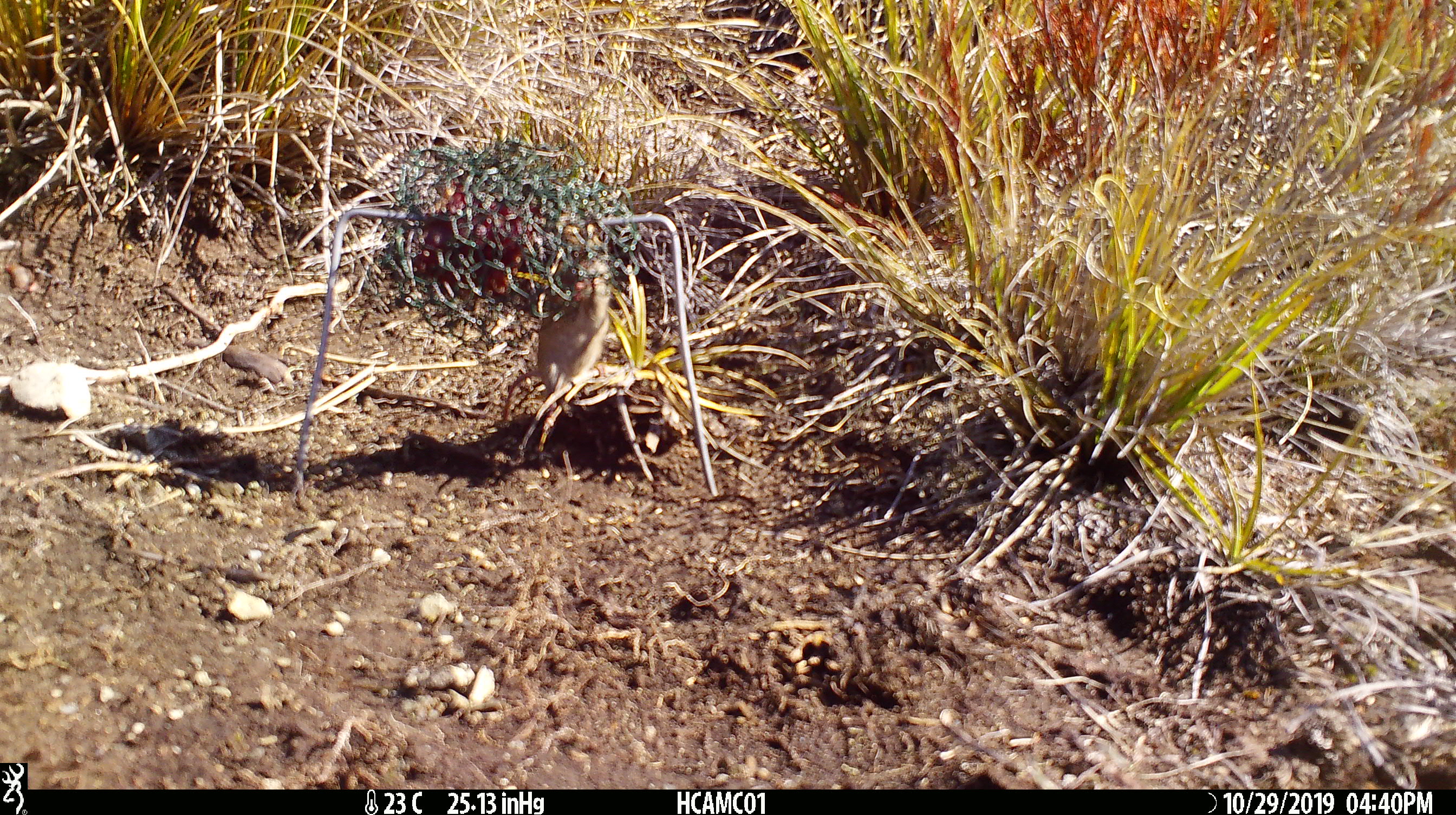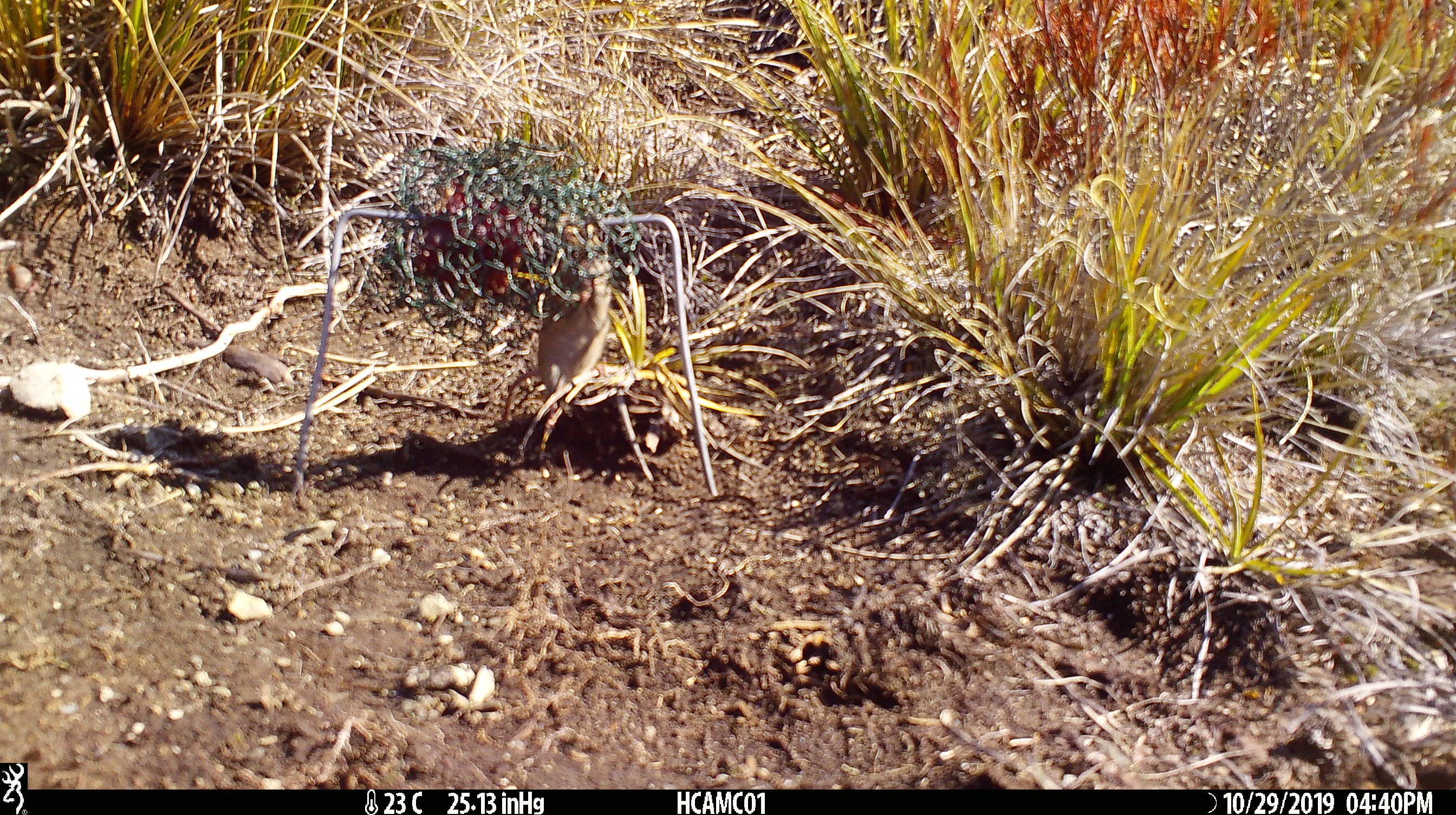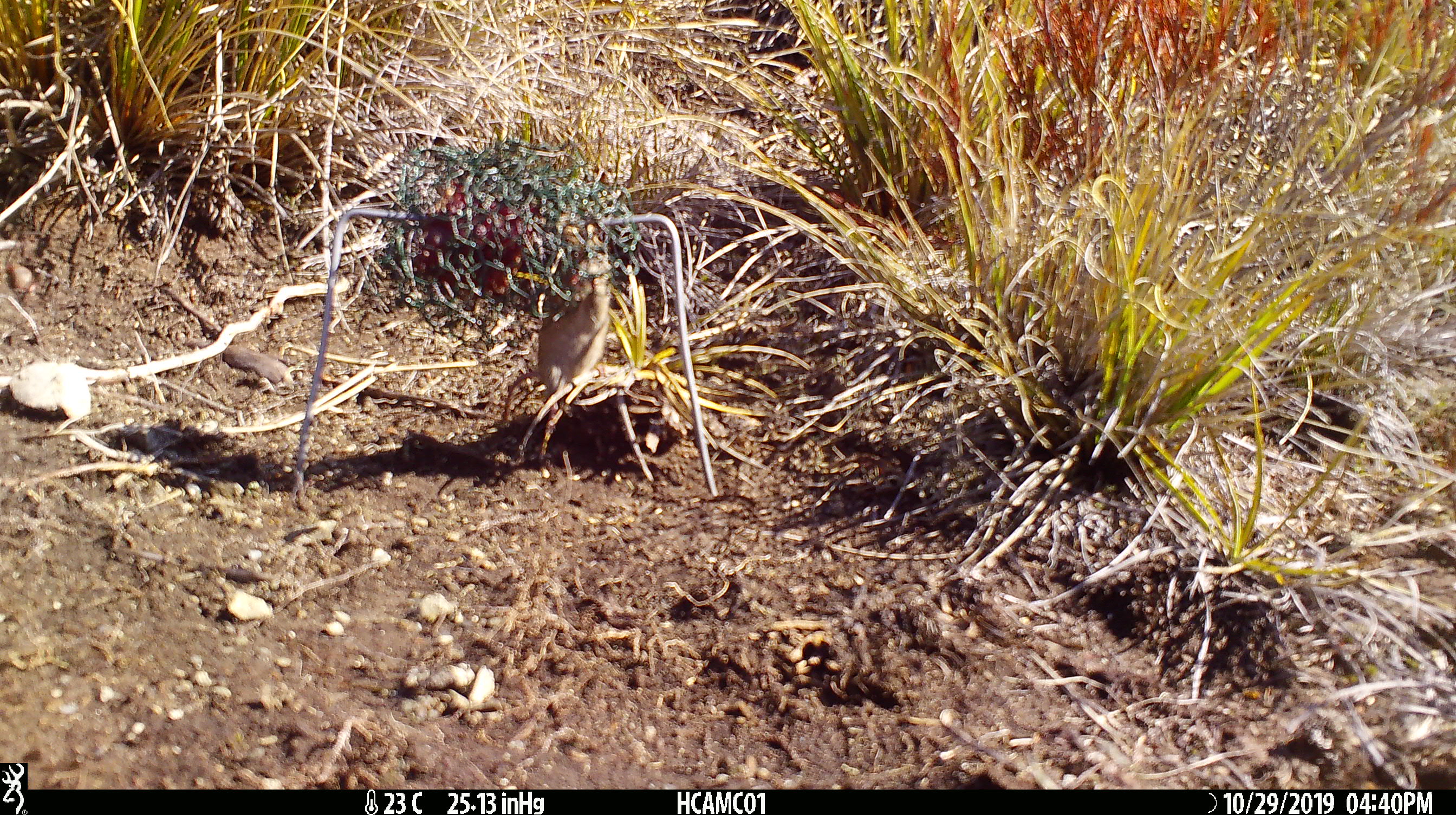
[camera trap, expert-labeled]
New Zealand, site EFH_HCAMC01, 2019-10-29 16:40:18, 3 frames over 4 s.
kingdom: Animalia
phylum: Chordata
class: Mammalia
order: Rodentia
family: Muridae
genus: Mus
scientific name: Mus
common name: mouse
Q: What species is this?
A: Mouse (Mus).